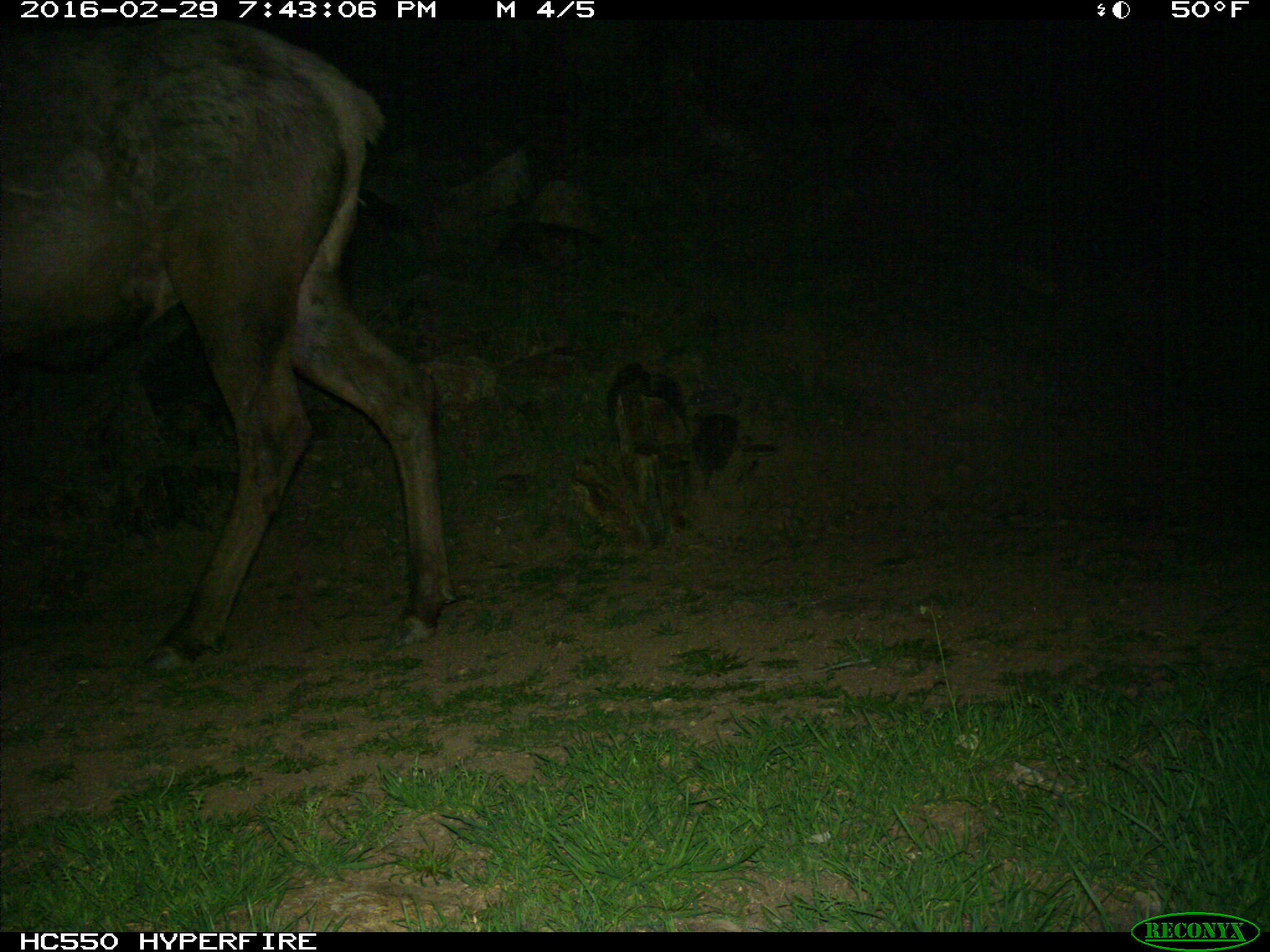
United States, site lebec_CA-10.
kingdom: Animalia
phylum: Chordata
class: Mammalia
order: Artiodactyla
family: Cervidae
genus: Cervus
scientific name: Cervus canadensis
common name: elk